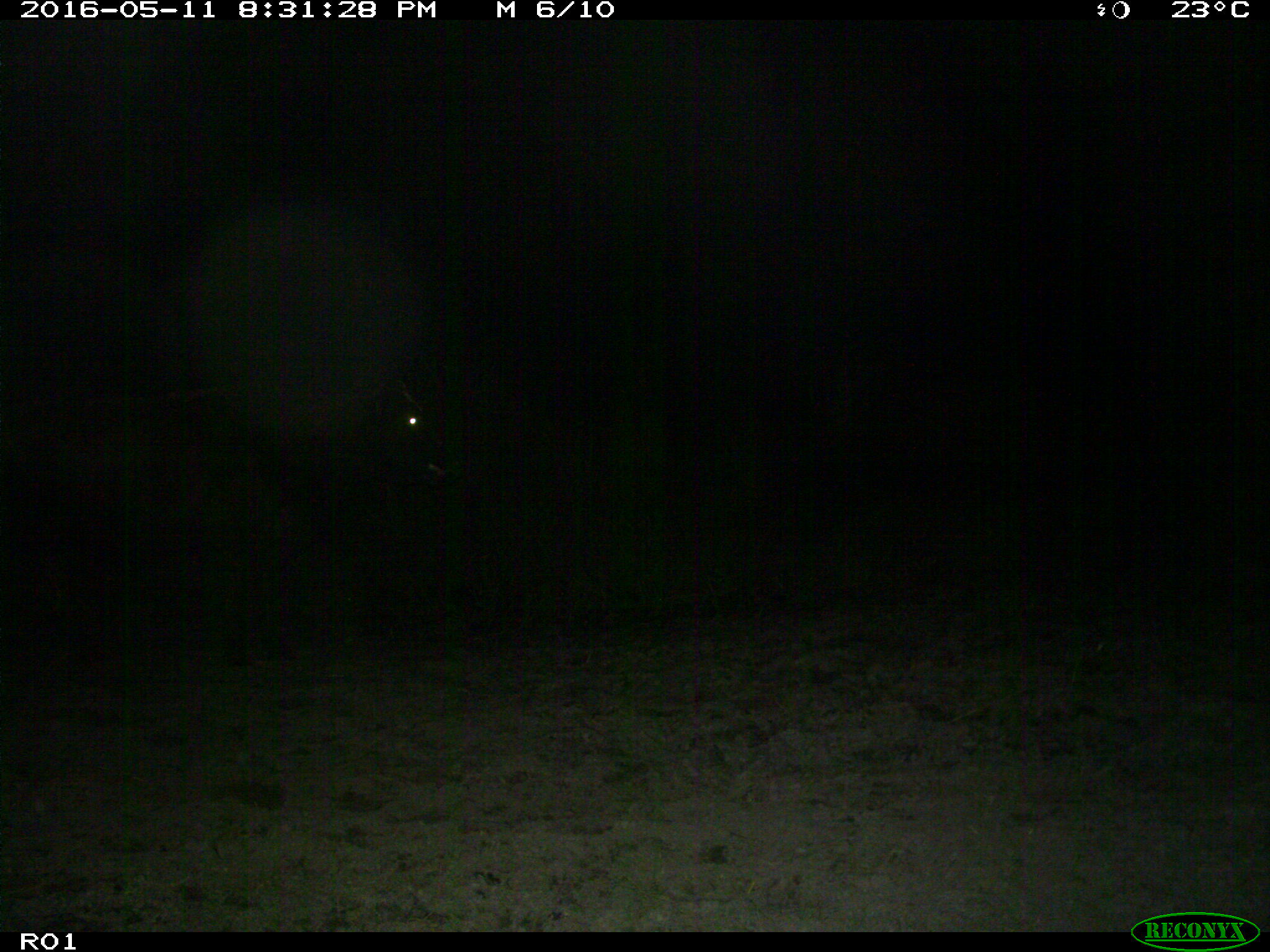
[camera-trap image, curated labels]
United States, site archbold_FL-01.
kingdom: Animalia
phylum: Chordata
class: Mammalia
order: Artiodactyla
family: Bovidae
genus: Bos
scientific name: Bos taurus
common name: domestic cow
Bos taurus (domestic cow).